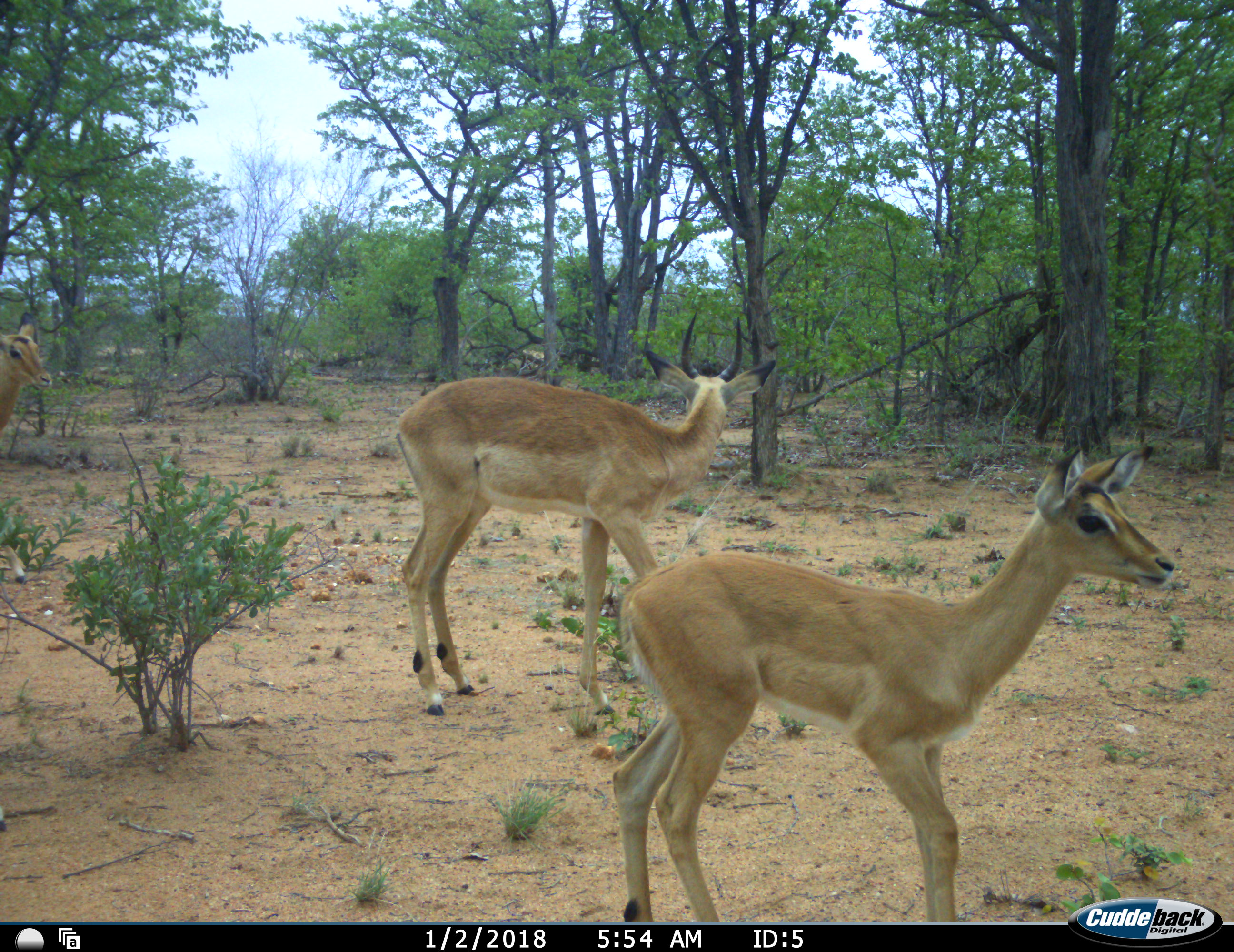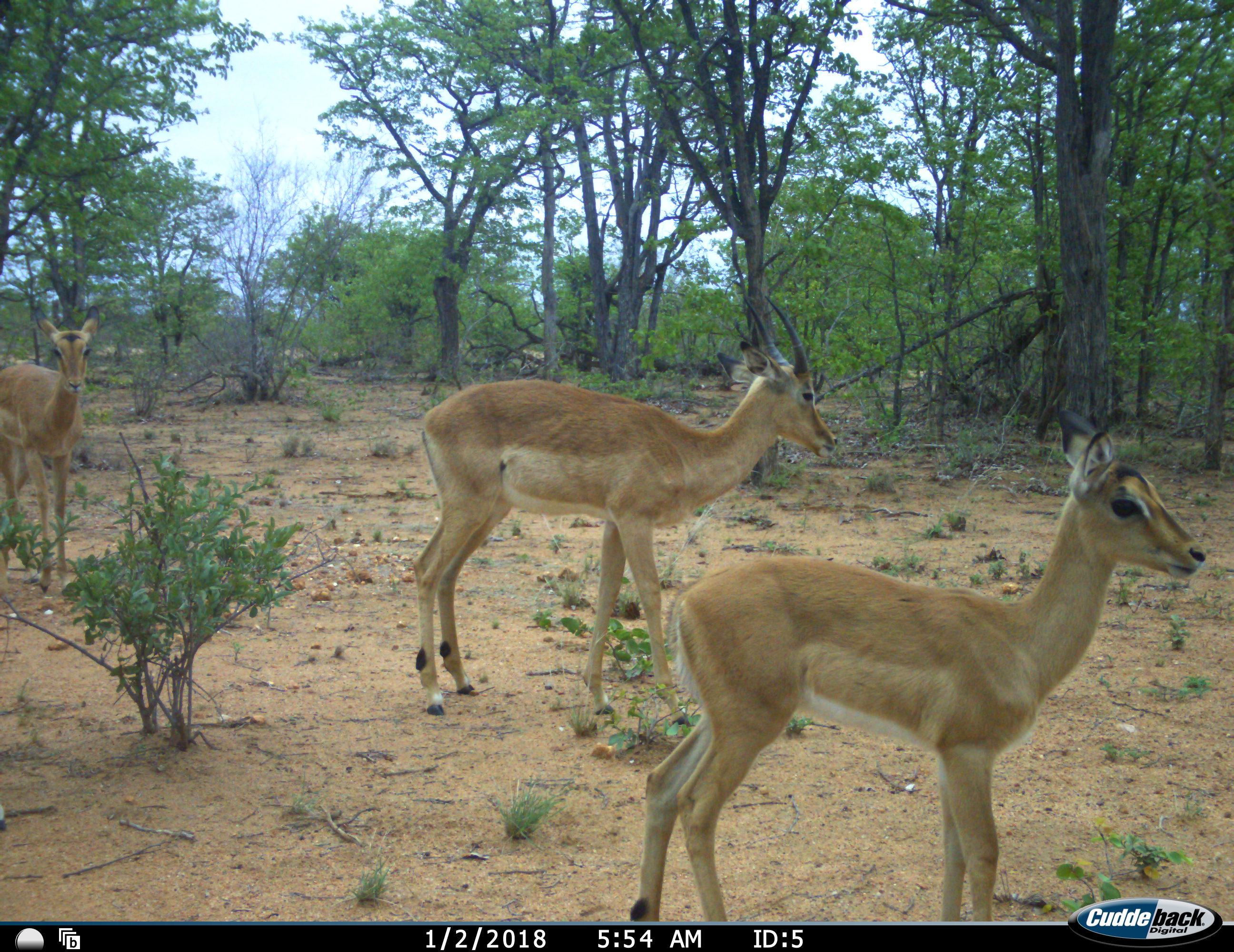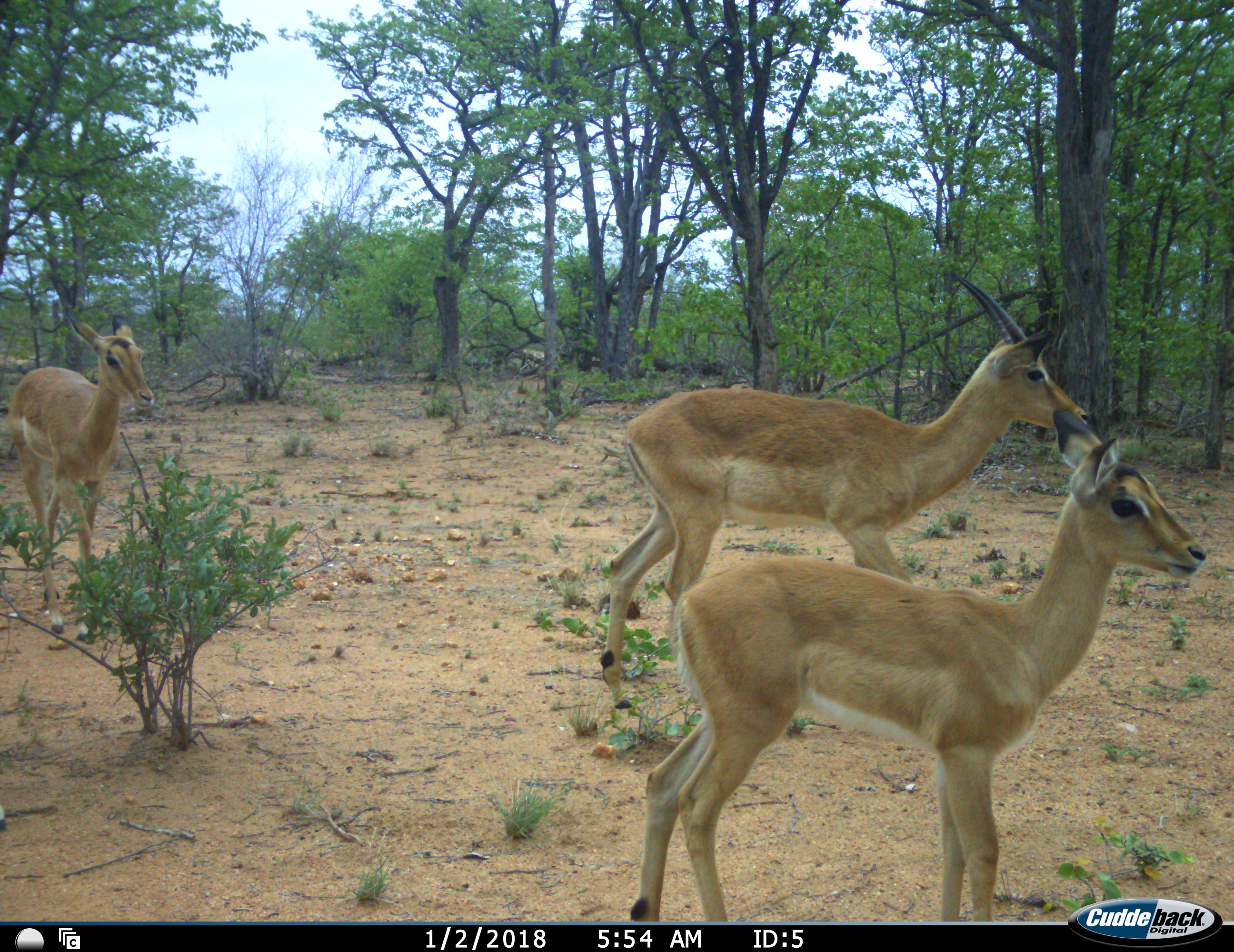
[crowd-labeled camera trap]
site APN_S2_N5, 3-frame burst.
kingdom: Animalia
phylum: Chordata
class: Mammalia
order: Artiodactyla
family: Bovidae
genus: Aepyceros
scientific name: Aepyceros melampus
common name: impala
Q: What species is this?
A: Impala (Aepyceros melampus).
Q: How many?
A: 3.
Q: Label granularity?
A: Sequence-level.